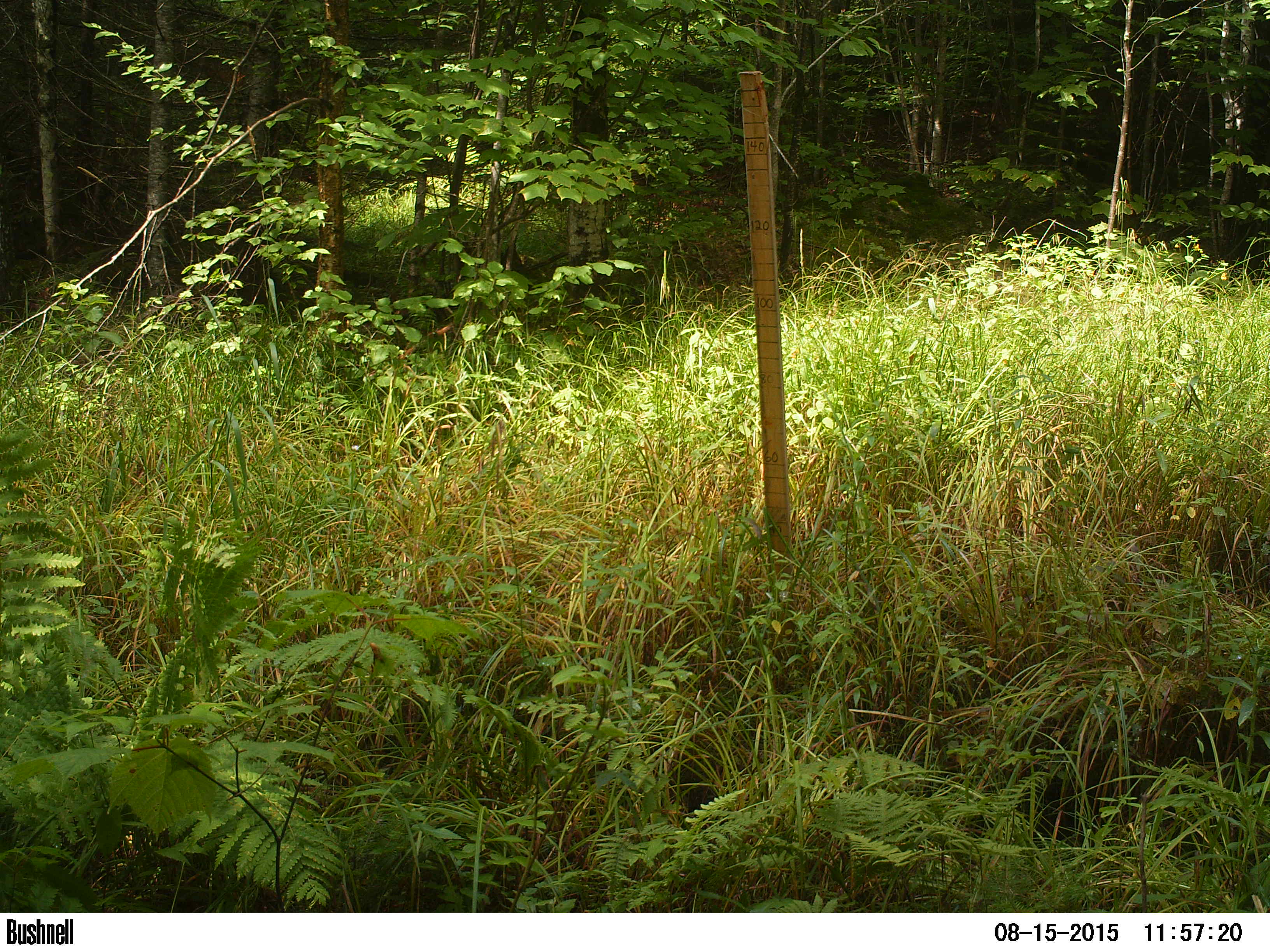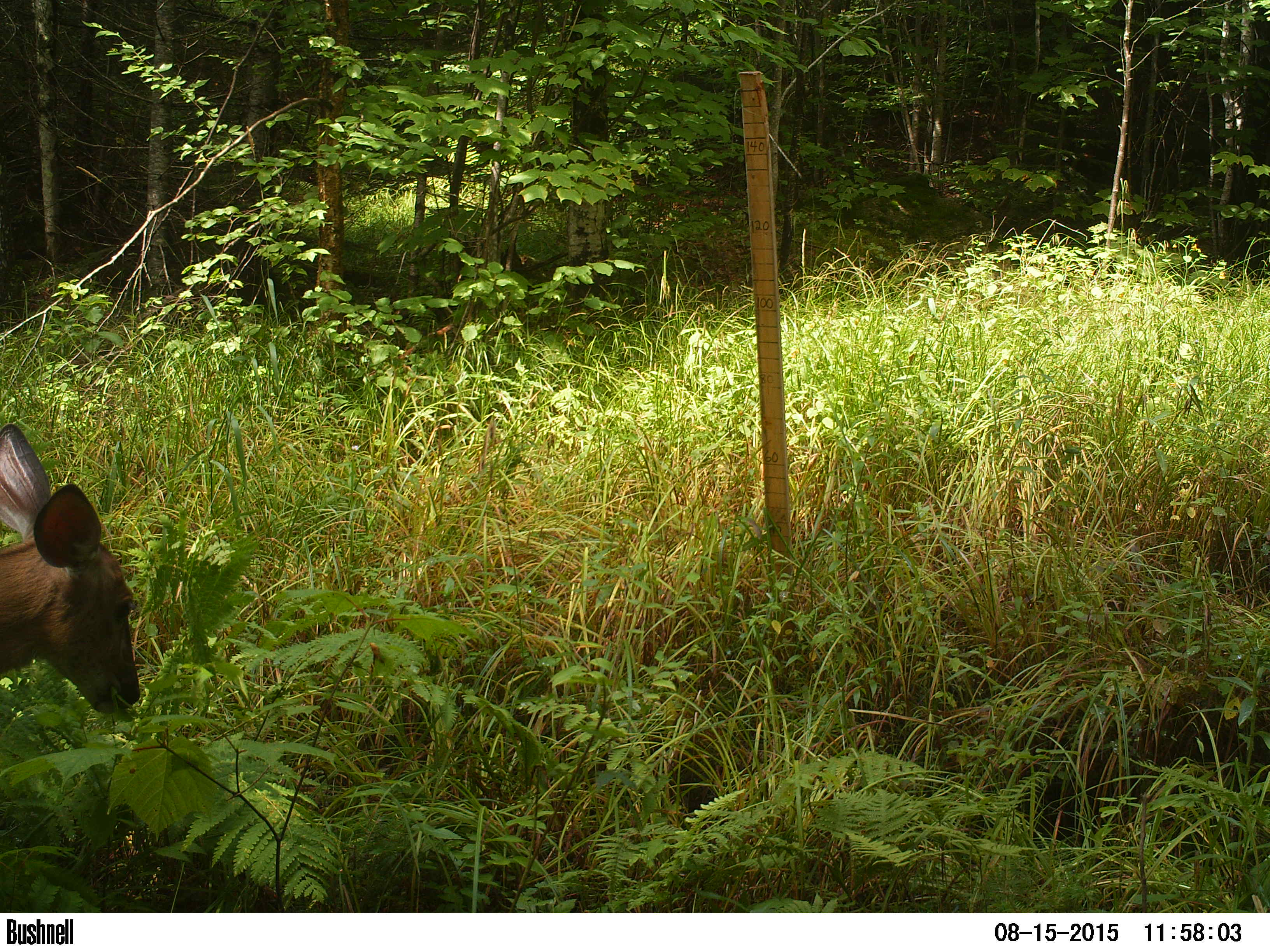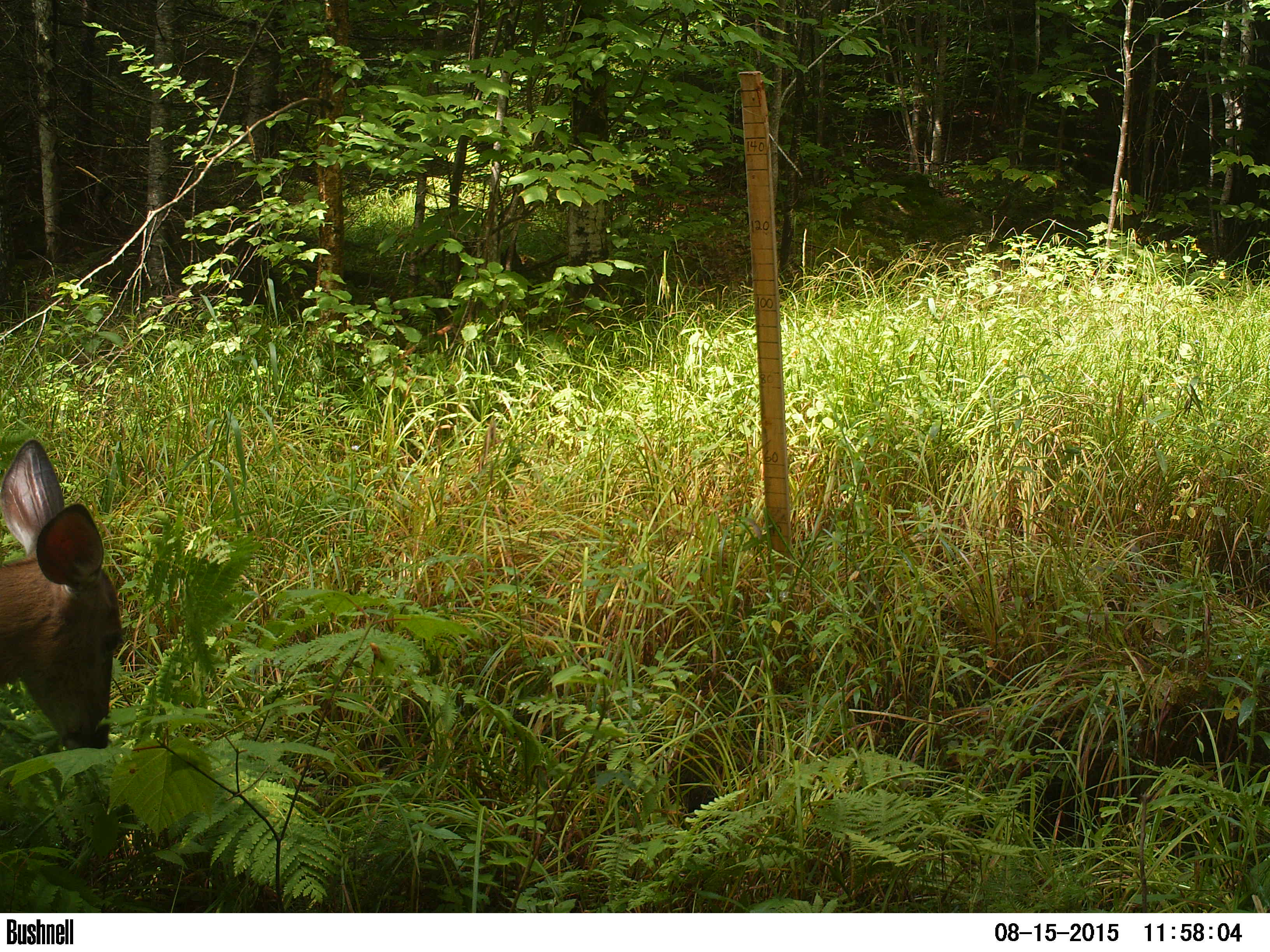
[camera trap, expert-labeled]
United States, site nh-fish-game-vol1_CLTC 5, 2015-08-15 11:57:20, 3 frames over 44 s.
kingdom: Animalia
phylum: Chordata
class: Mammalia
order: Artiodactyla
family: Cervidae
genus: Odocoileus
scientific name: Odocoileus virginianus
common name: white-tailed deer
White-tailed deer (Odocoileus virginianus).